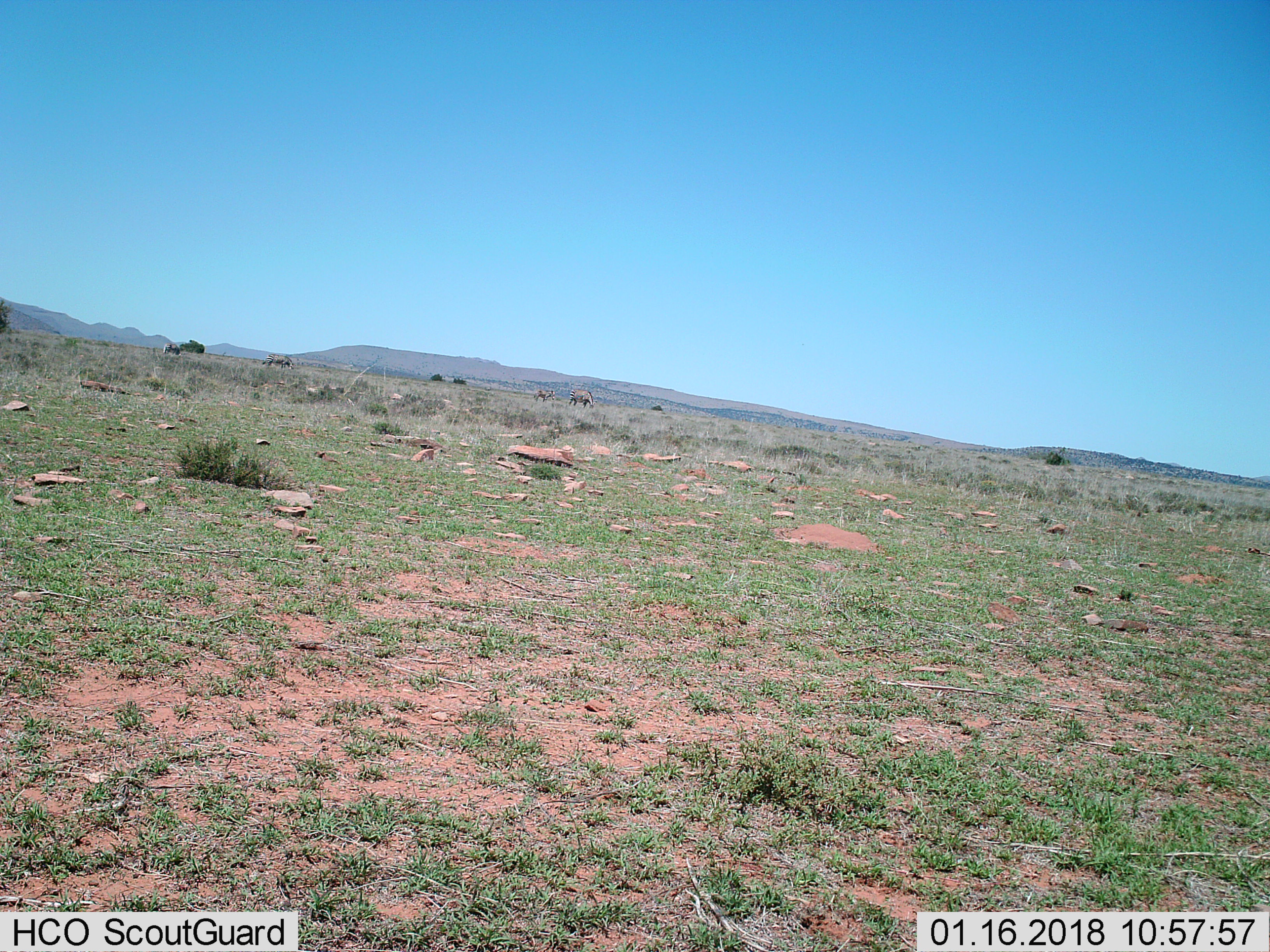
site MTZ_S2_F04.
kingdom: Animalia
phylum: Chordata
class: Mammalia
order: Perissodactyla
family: Equidae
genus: Equus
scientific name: Equus zebra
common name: mountain zebra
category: zebramountain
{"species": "zebramountain (mountain zebra) (Equus zebra)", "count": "4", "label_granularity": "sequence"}